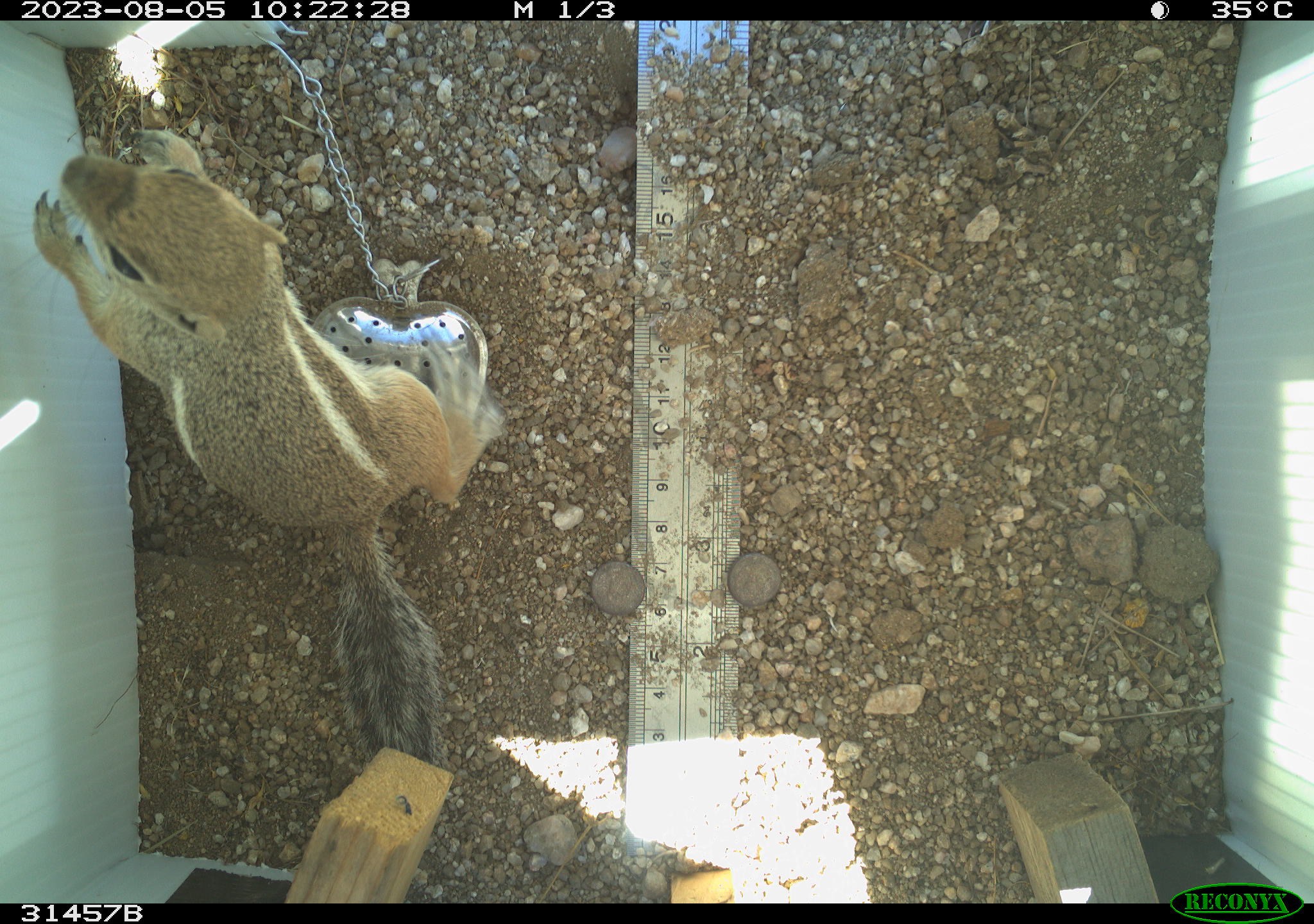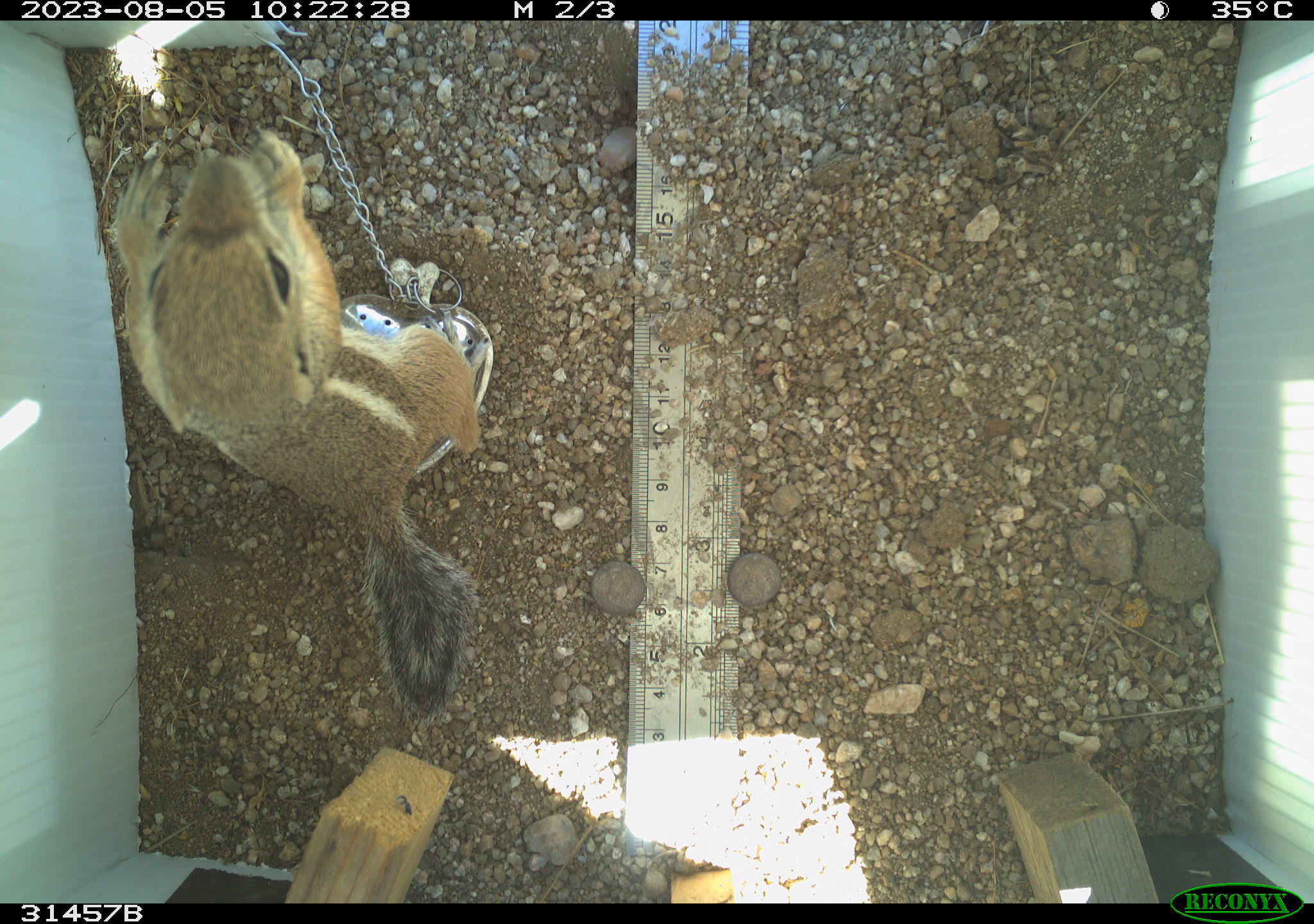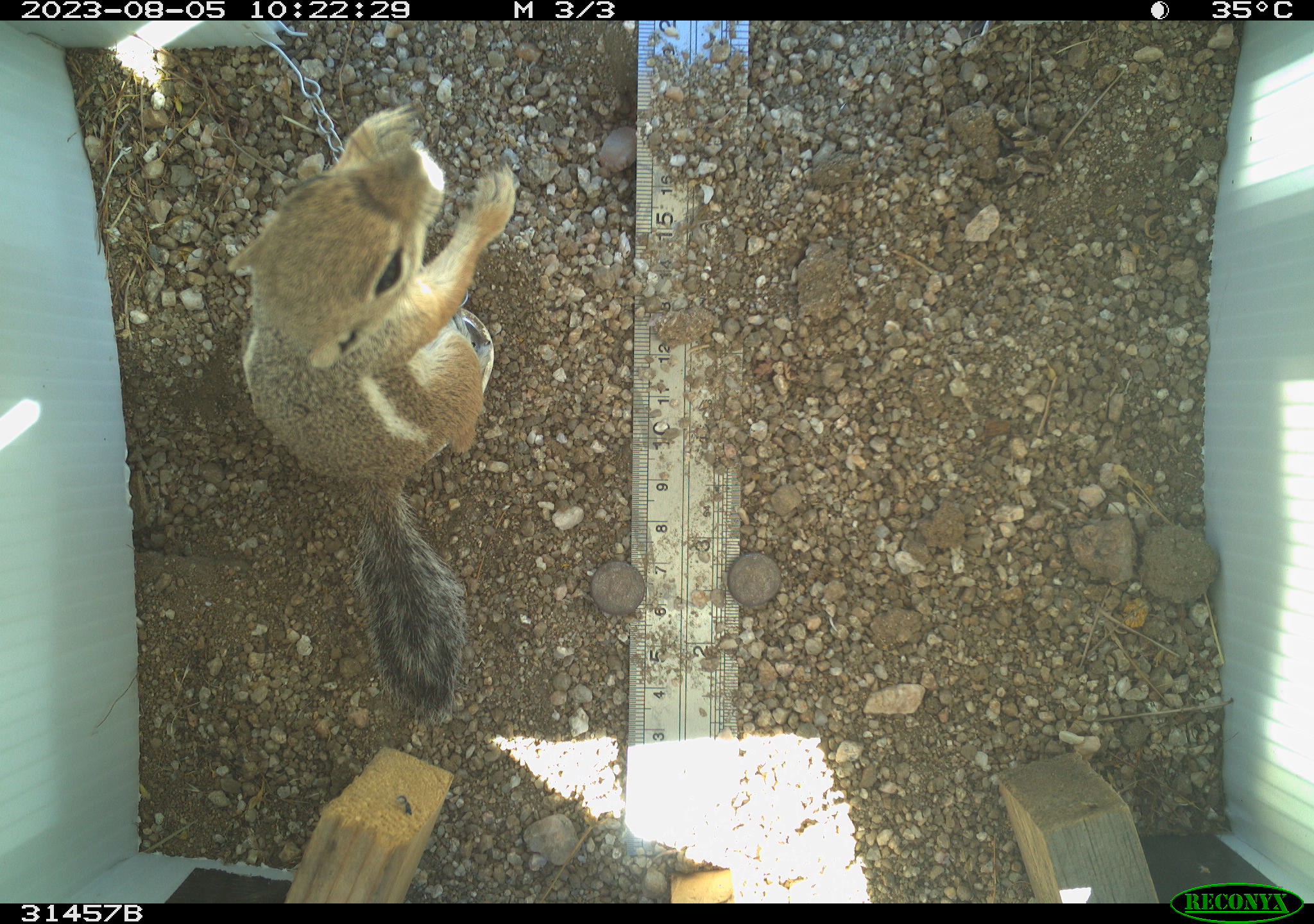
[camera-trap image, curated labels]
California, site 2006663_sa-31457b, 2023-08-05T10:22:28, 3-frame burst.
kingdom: Animalia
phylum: Chordata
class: Mammalia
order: Rodentia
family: Sciuridae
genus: Ammospermophilus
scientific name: Ammospermophilus leucurus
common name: white-tailed antelope squirrel